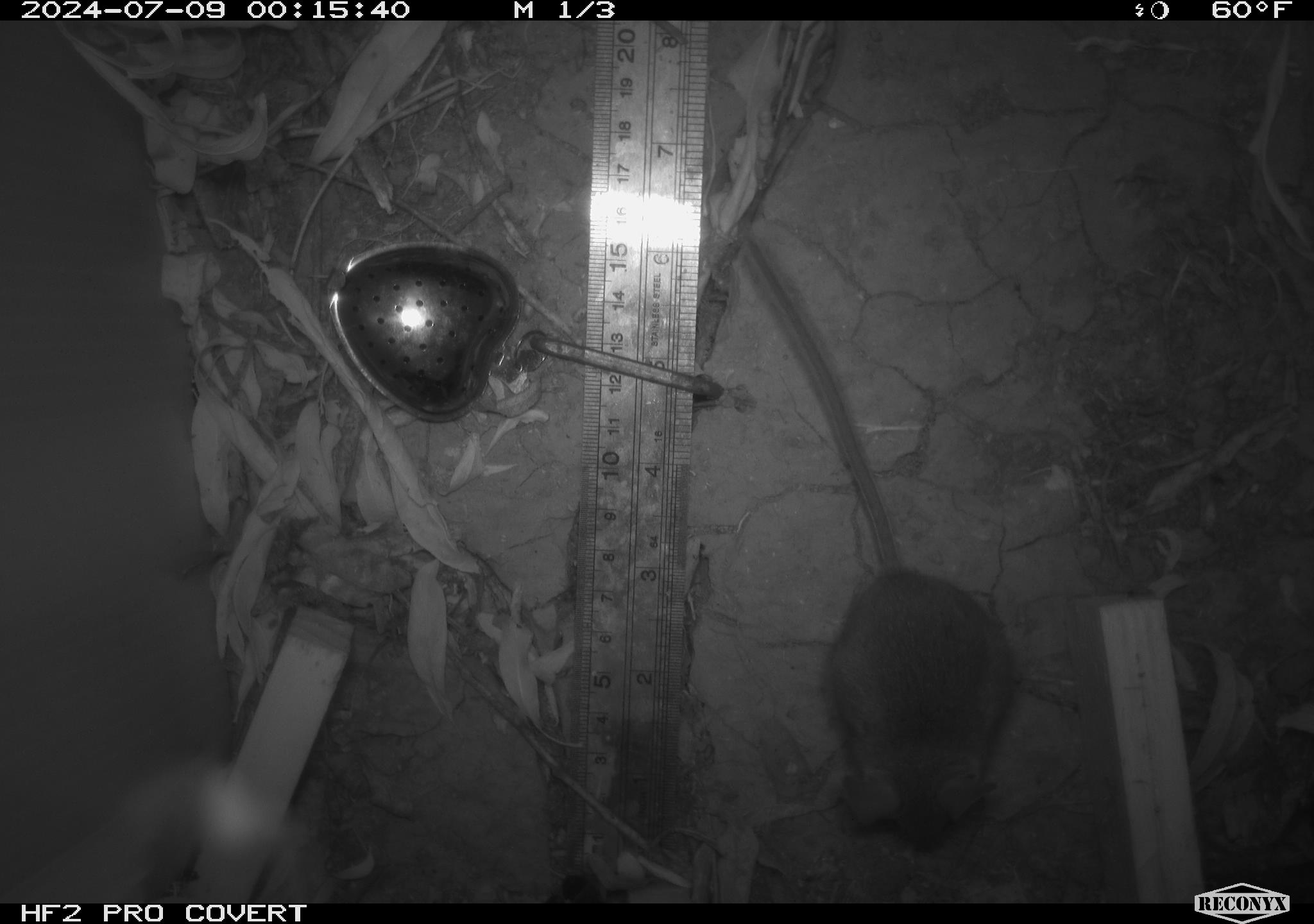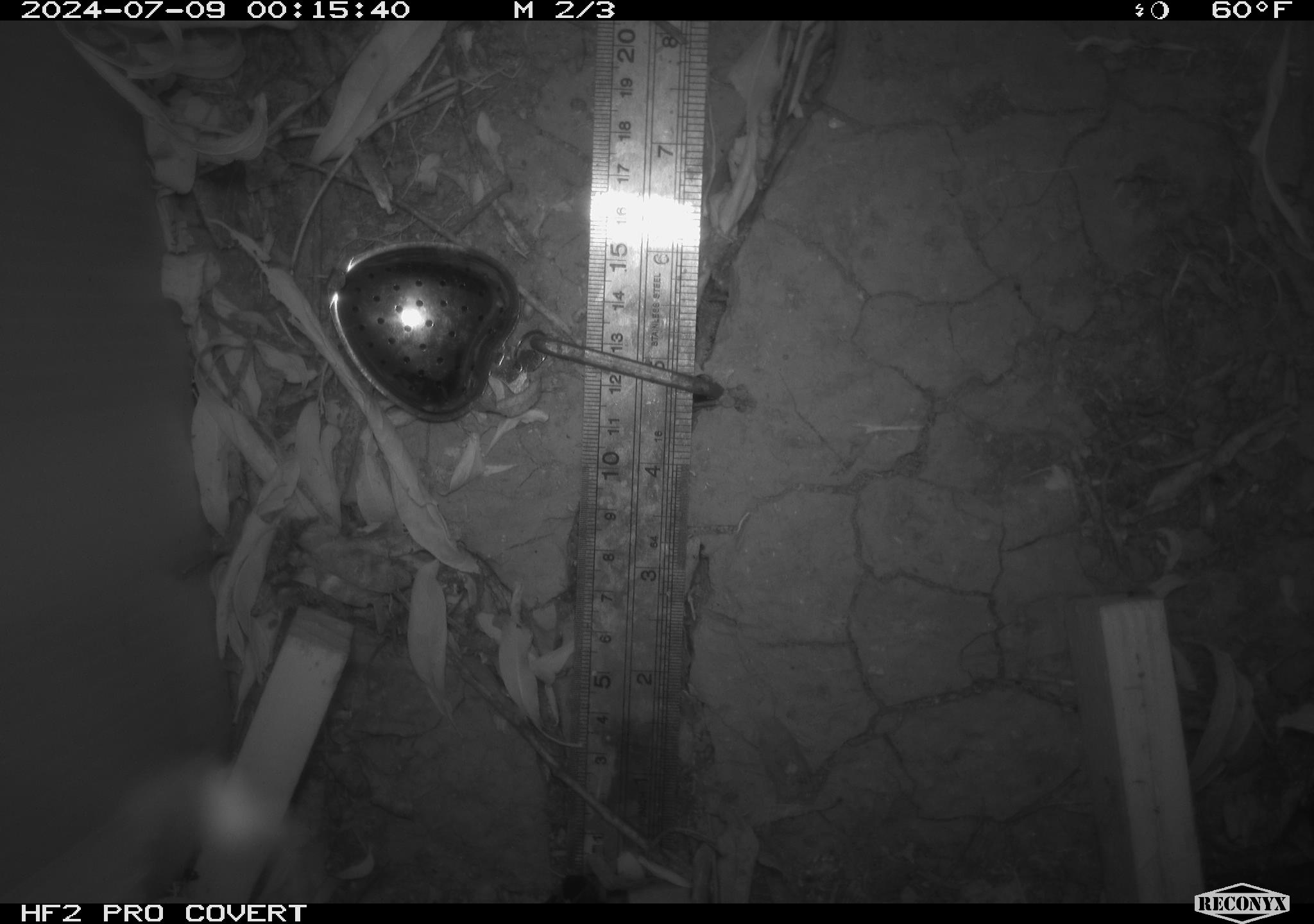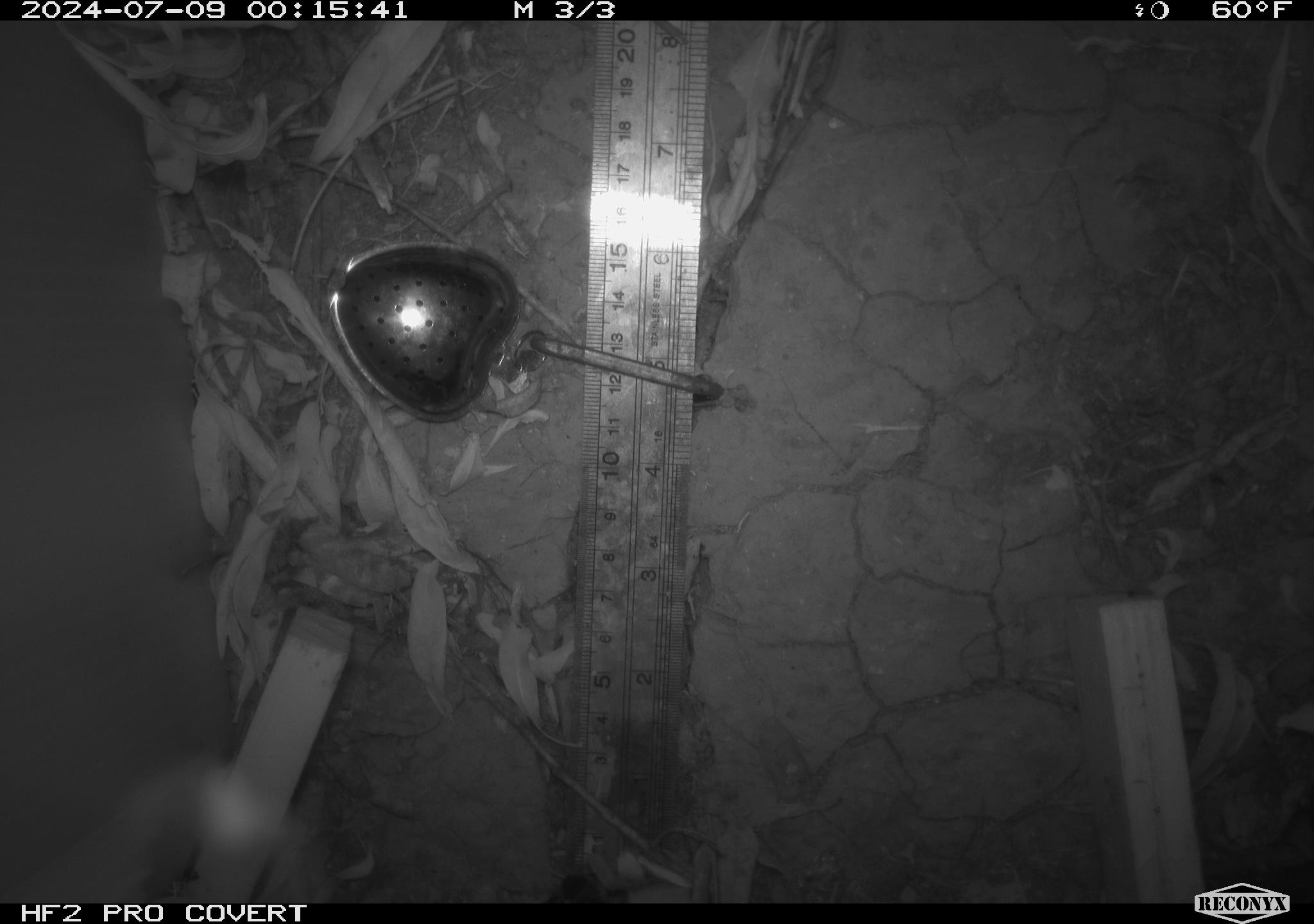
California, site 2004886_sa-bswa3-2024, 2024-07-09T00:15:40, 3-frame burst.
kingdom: Animalia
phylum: Chordata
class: Mammalia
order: Rodentia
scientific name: Rodentia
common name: mouse species